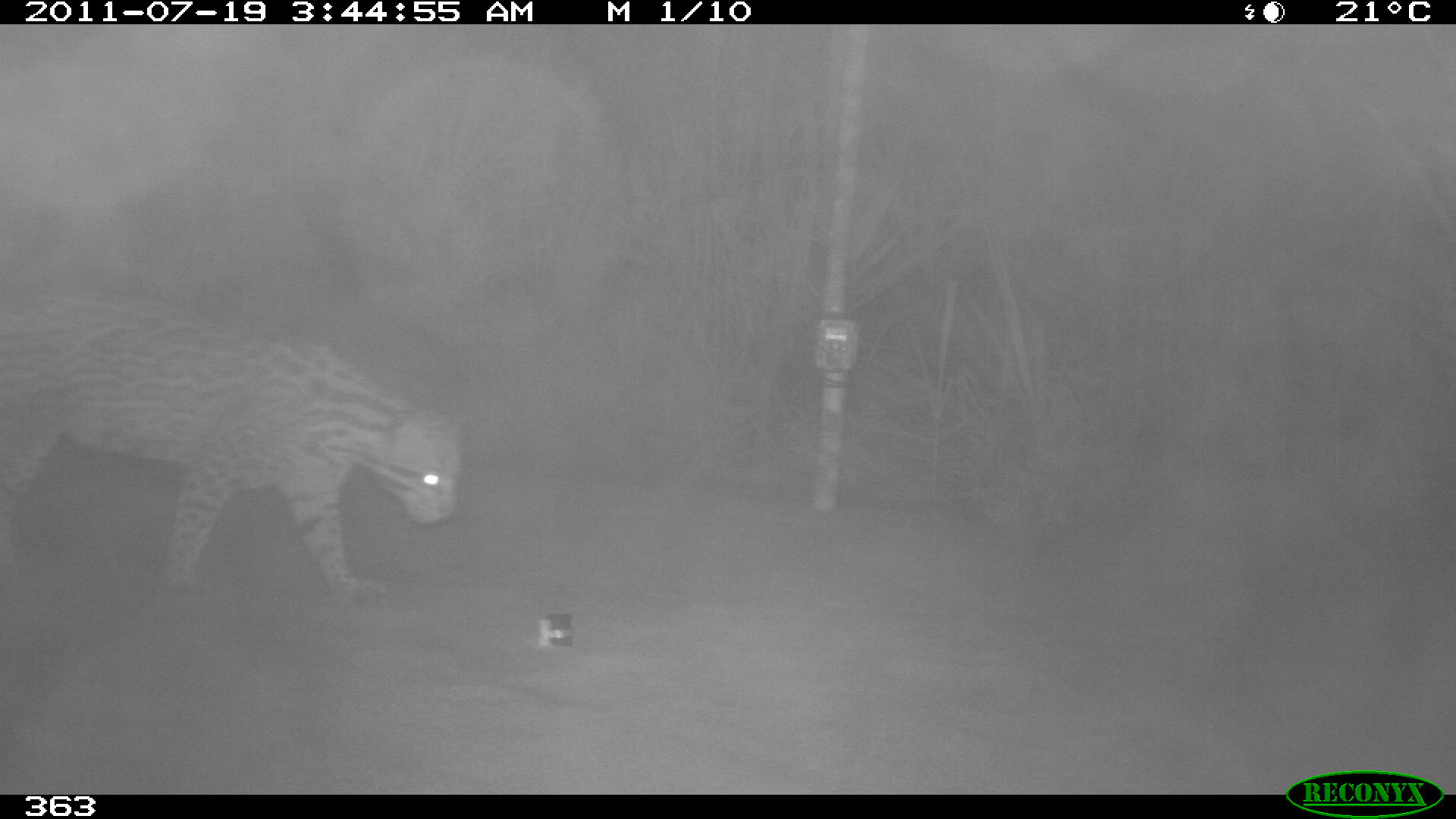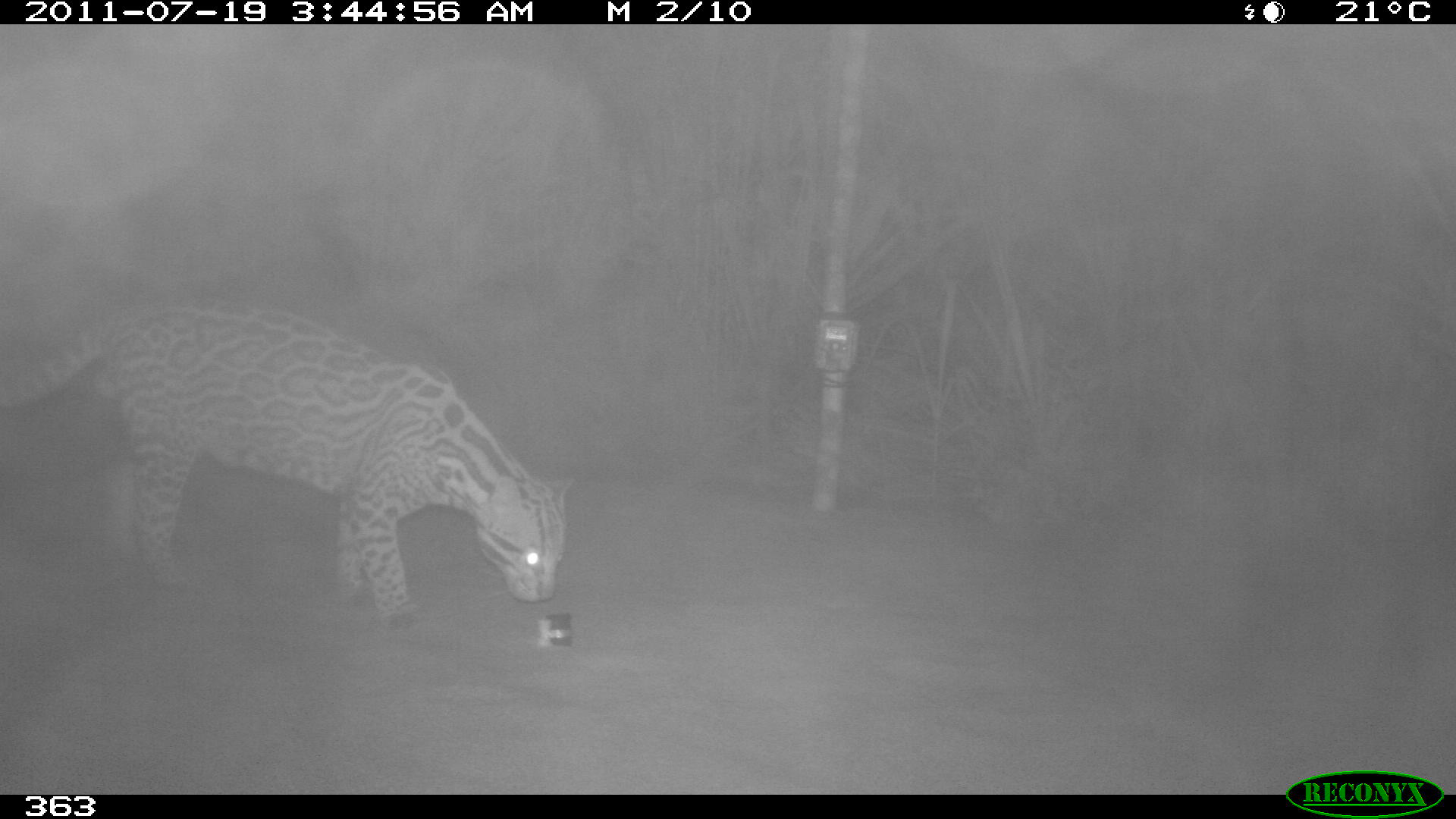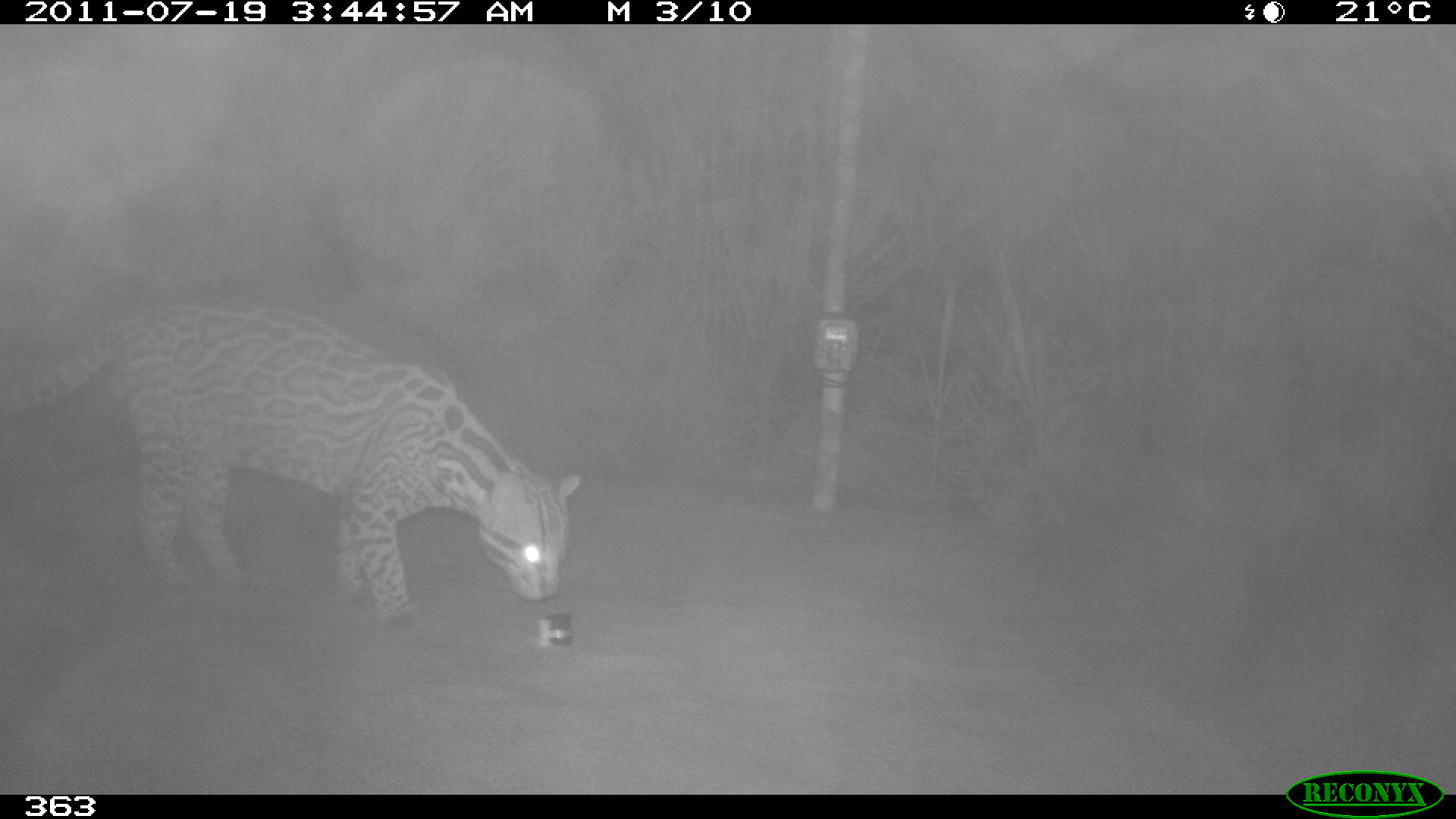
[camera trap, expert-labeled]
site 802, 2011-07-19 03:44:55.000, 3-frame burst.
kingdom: Animalia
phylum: Chordata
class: Mammalia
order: Carnivora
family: Felidae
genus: Leopardus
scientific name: Leopardus pardalis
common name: ocelot